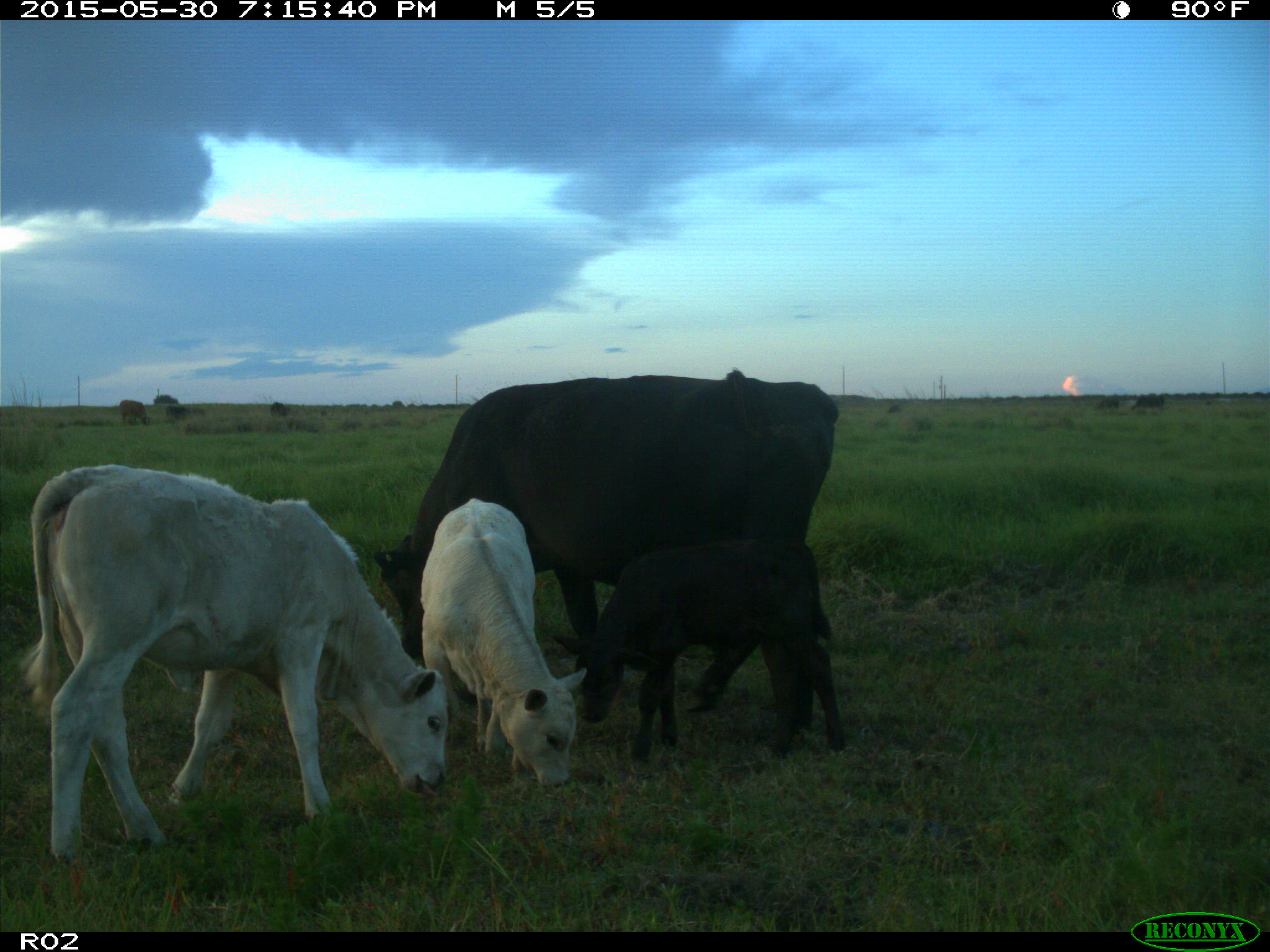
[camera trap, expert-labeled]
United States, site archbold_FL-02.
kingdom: Animalia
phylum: Chordata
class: Mammalia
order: Artiodactyla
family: Bovidae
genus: Bos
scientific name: Bos taurus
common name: domestic cow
Bos taurus (domestic cow).